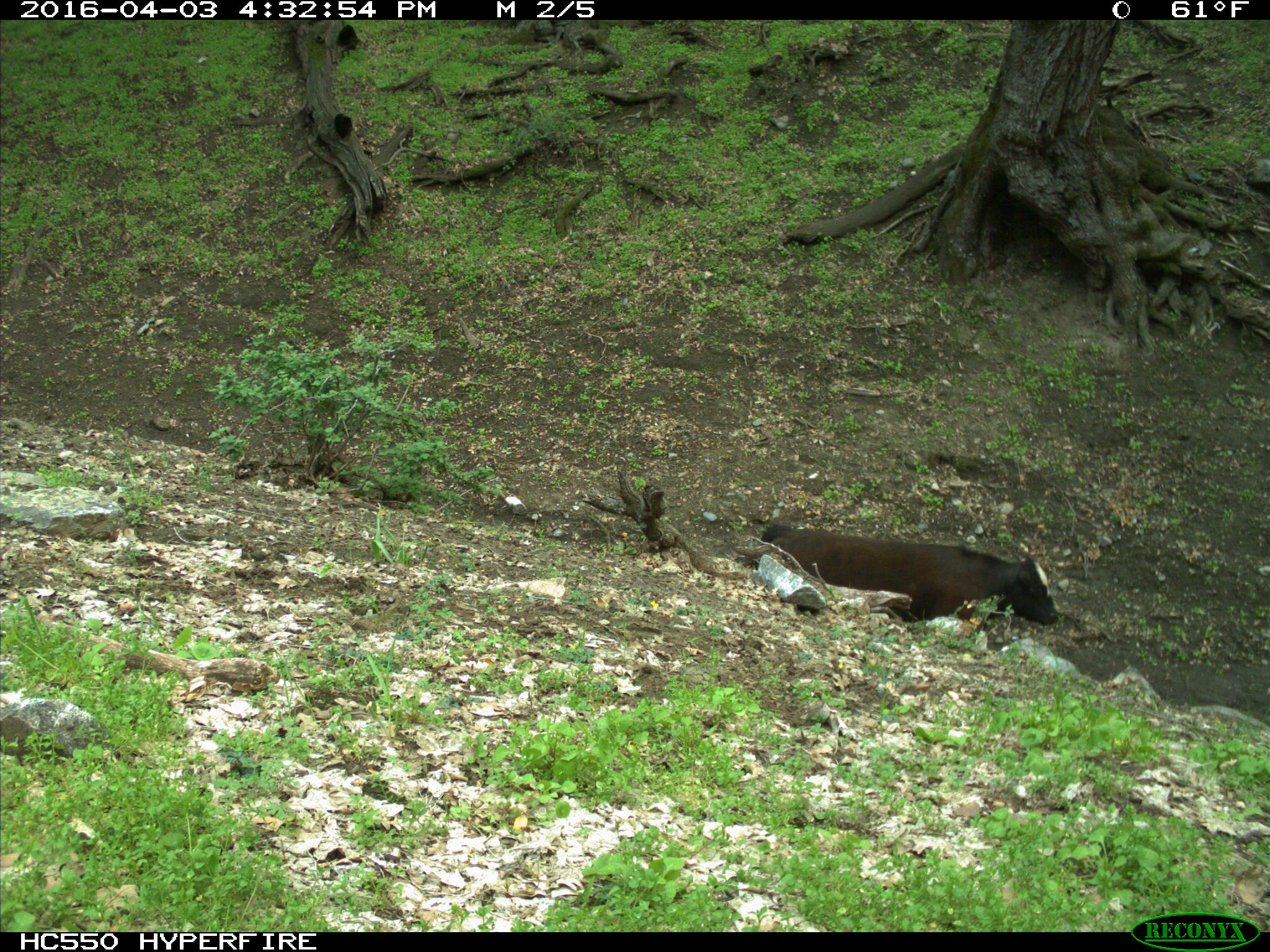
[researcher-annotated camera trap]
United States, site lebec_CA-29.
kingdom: Animalia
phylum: Chordata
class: Mammalia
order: Artiodactyla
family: Bovidae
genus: Bos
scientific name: Bos taurus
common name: domestic cow